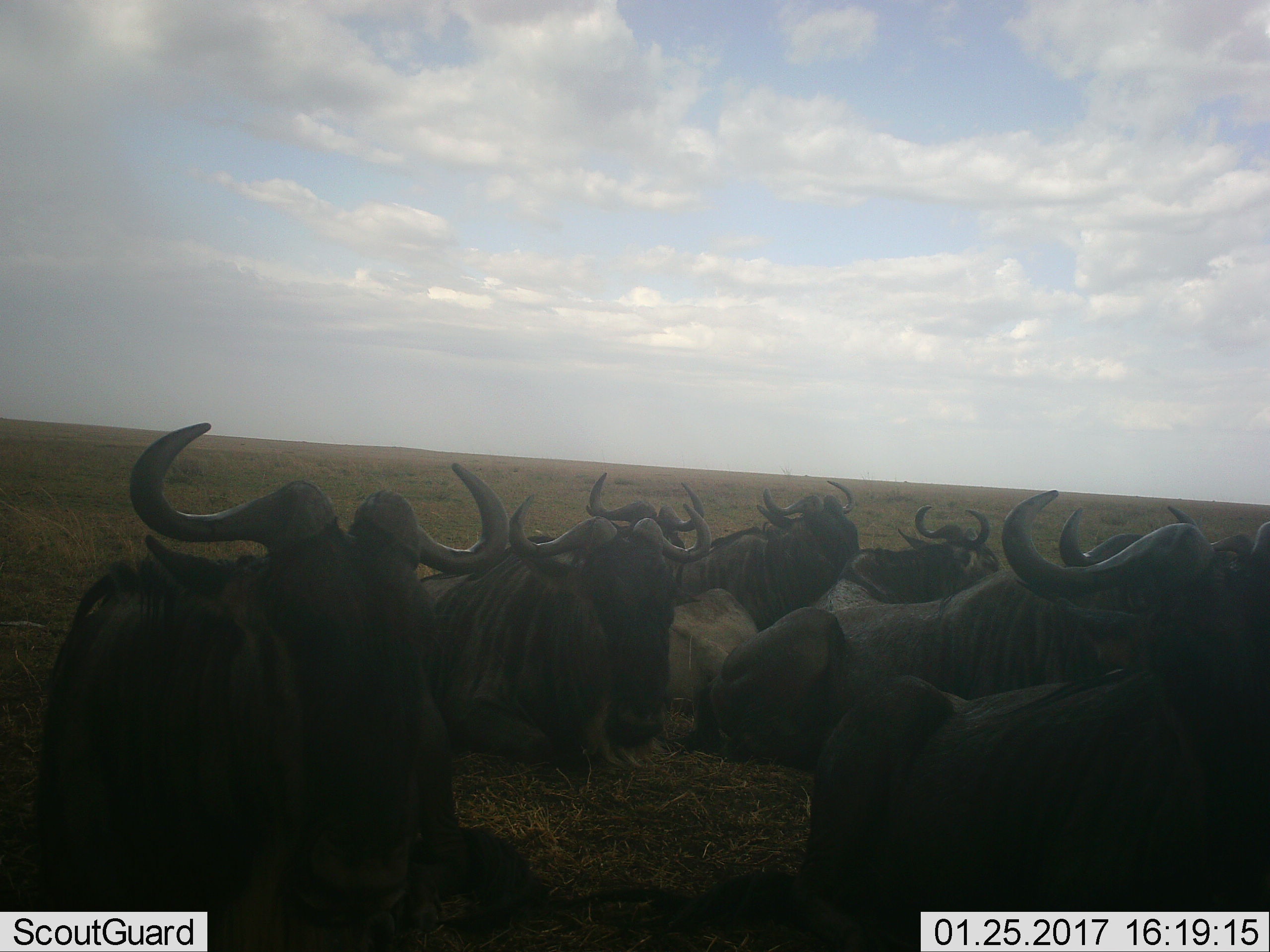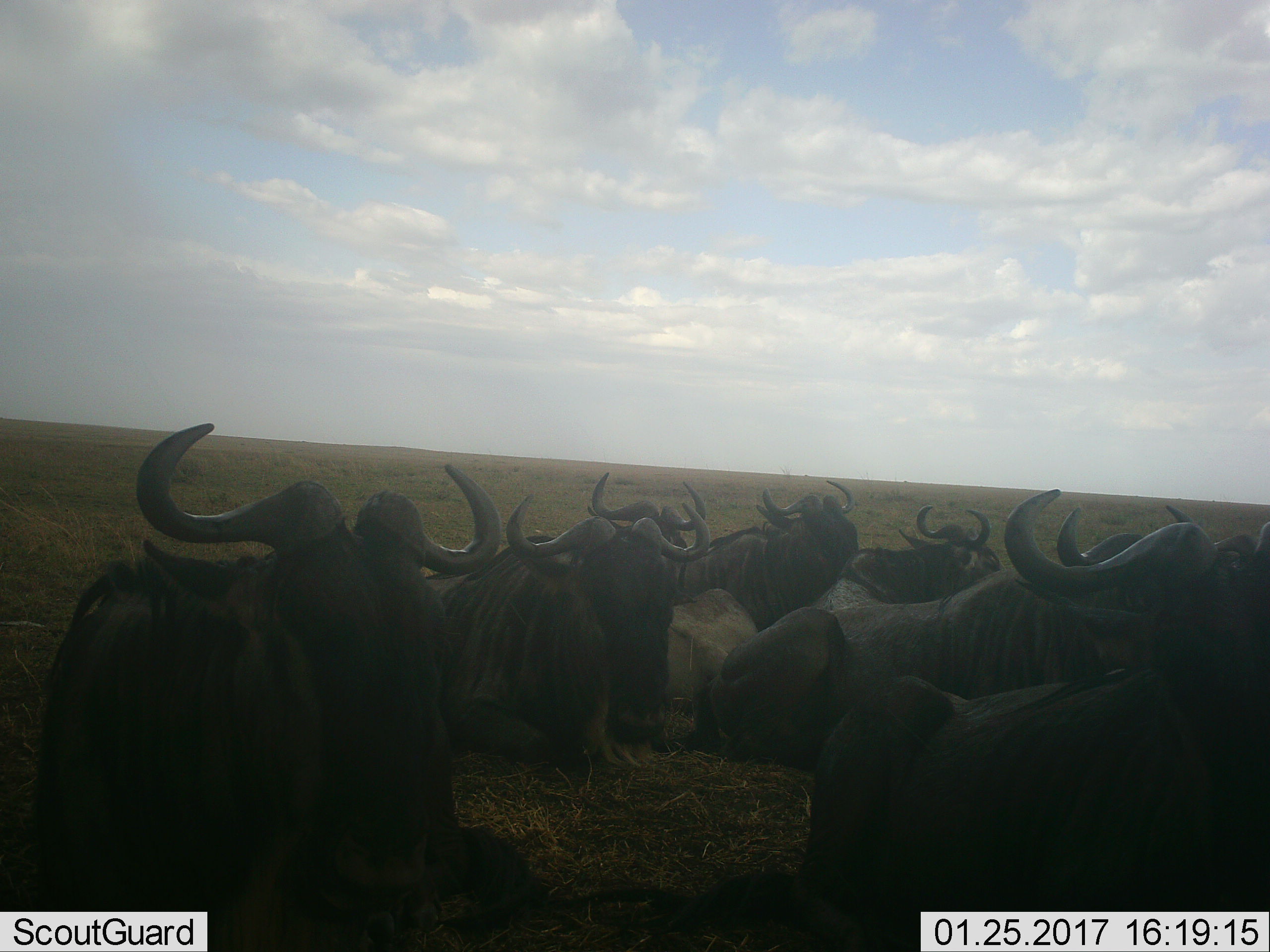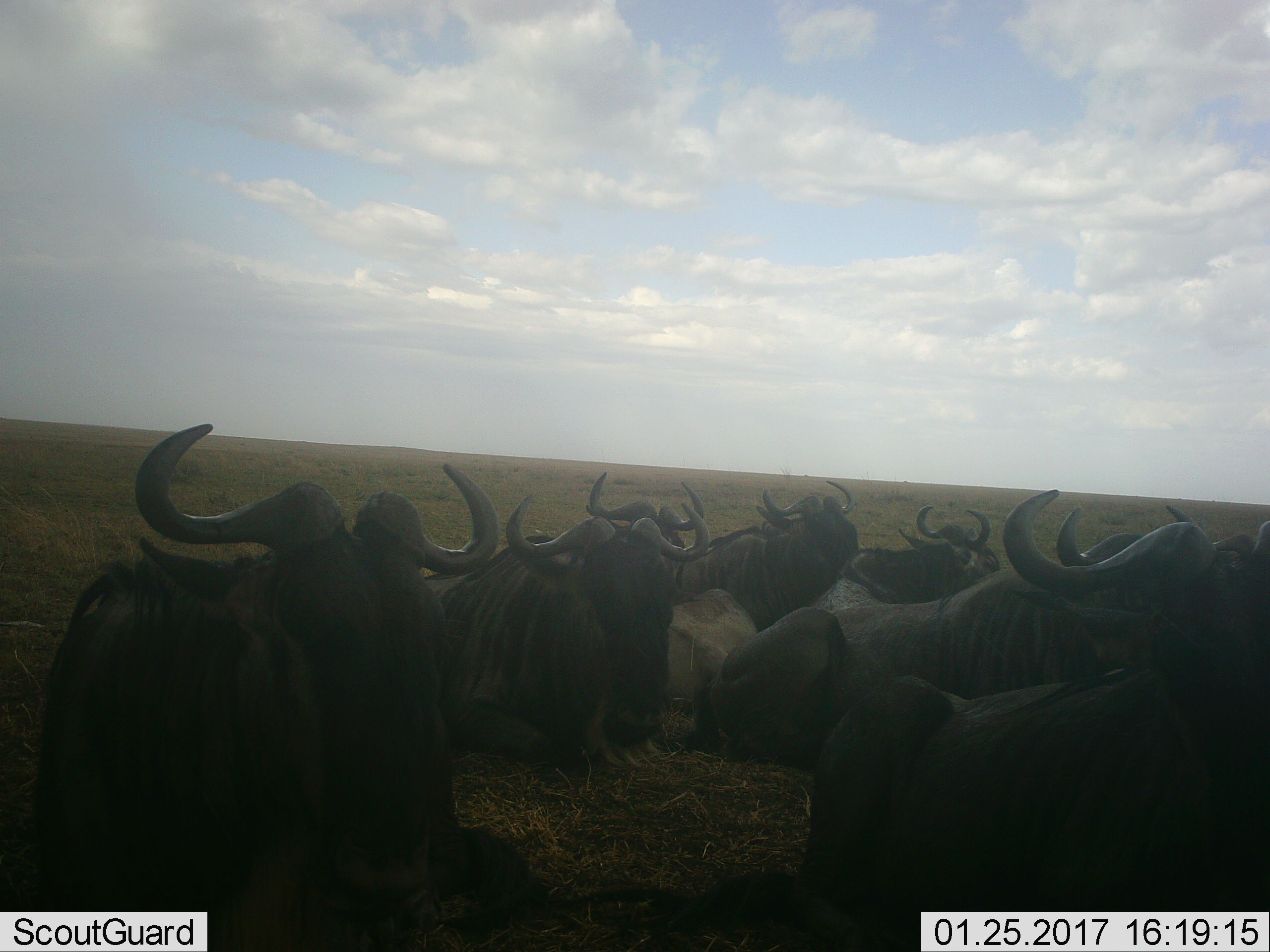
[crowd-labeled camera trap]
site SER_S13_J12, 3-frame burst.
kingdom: Animalia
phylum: Chordata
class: Mammalia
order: Artiodactyla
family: Bovidae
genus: Connochaetes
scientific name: Connochaetes taurinus taurinus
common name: blue wildebeest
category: wildebeestblue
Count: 8.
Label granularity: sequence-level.